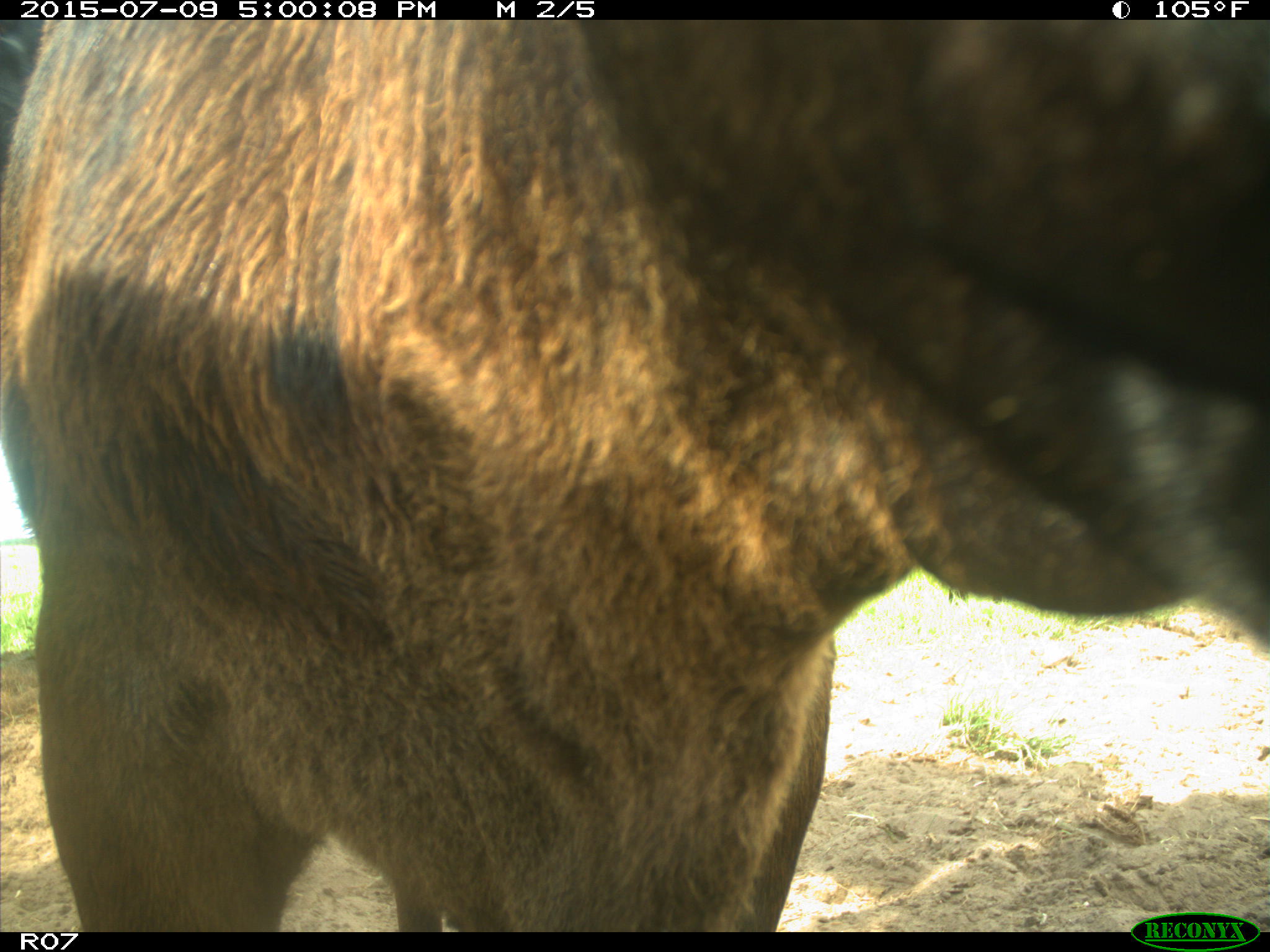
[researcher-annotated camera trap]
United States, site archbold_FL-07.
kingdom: Animalia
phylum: Chordata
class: Mammalia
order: Artiodactyla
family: Bovidae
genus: Bos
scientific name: Bos taurus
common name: domestic cow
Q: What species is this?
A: Bos taurus (domestic cow).